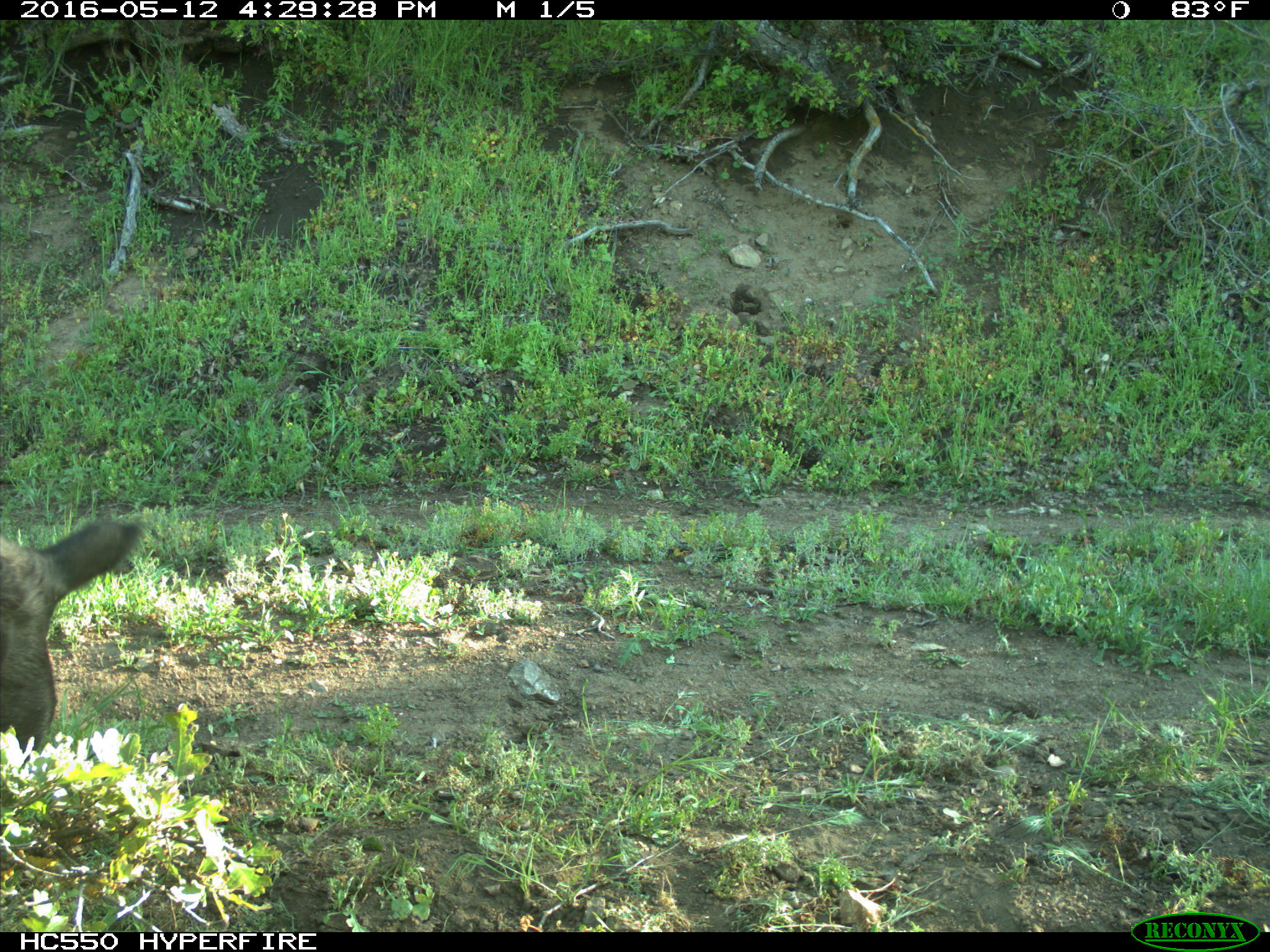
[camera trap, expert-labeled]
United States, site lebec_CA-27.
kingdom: Animalia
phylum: Chordata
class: Mammalia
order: Artiodactyla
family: Bovidae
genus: Bos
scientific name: Bos taurus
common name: domestic cow